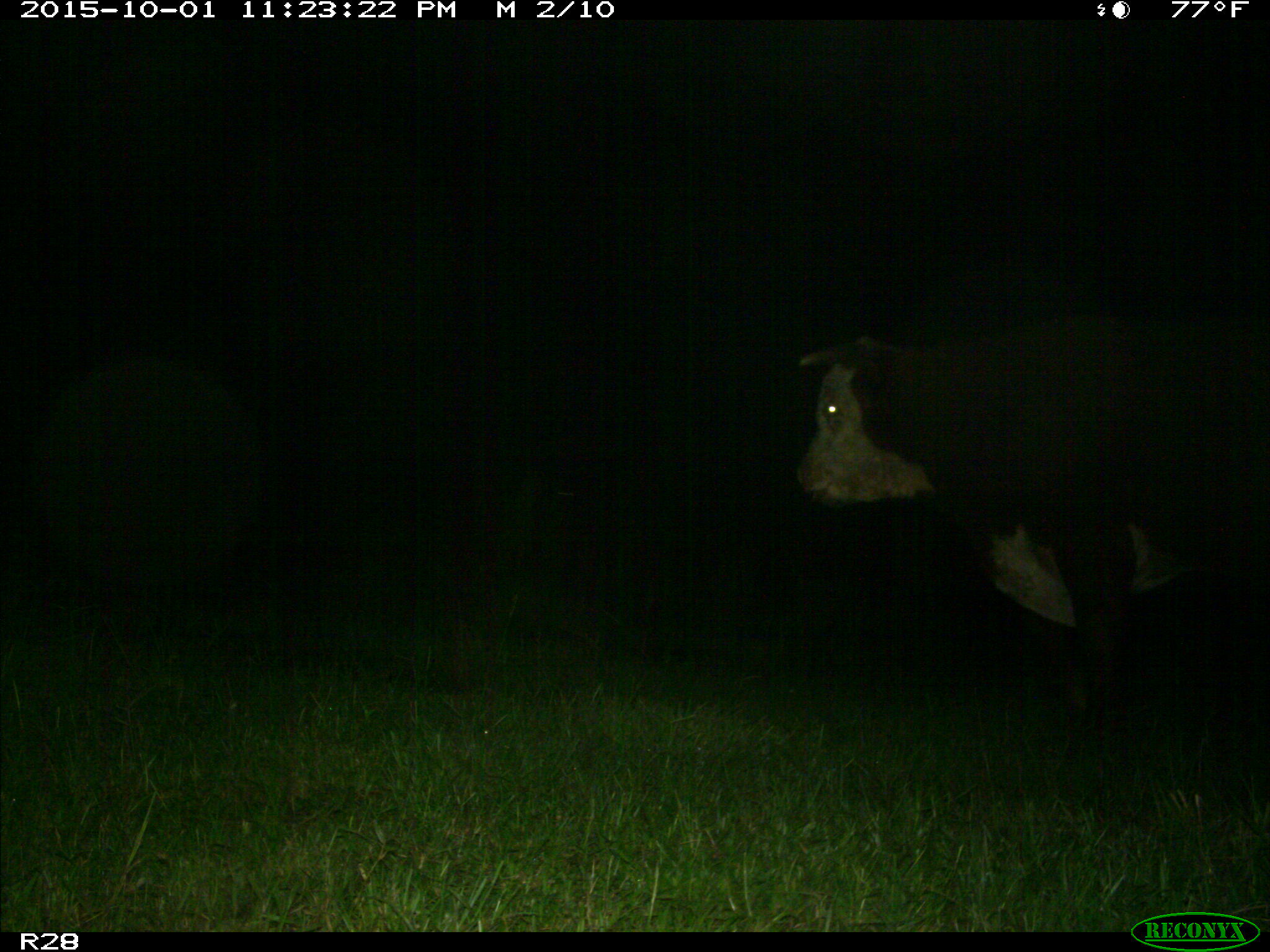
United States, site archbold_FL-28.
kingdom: Animalia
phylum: Chordata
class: Mammalia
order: Artiodactyla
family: Bovidae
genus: Bos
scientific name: Bos taurus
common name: domestic cow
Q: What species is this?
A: Bos taurus (domestic cow).